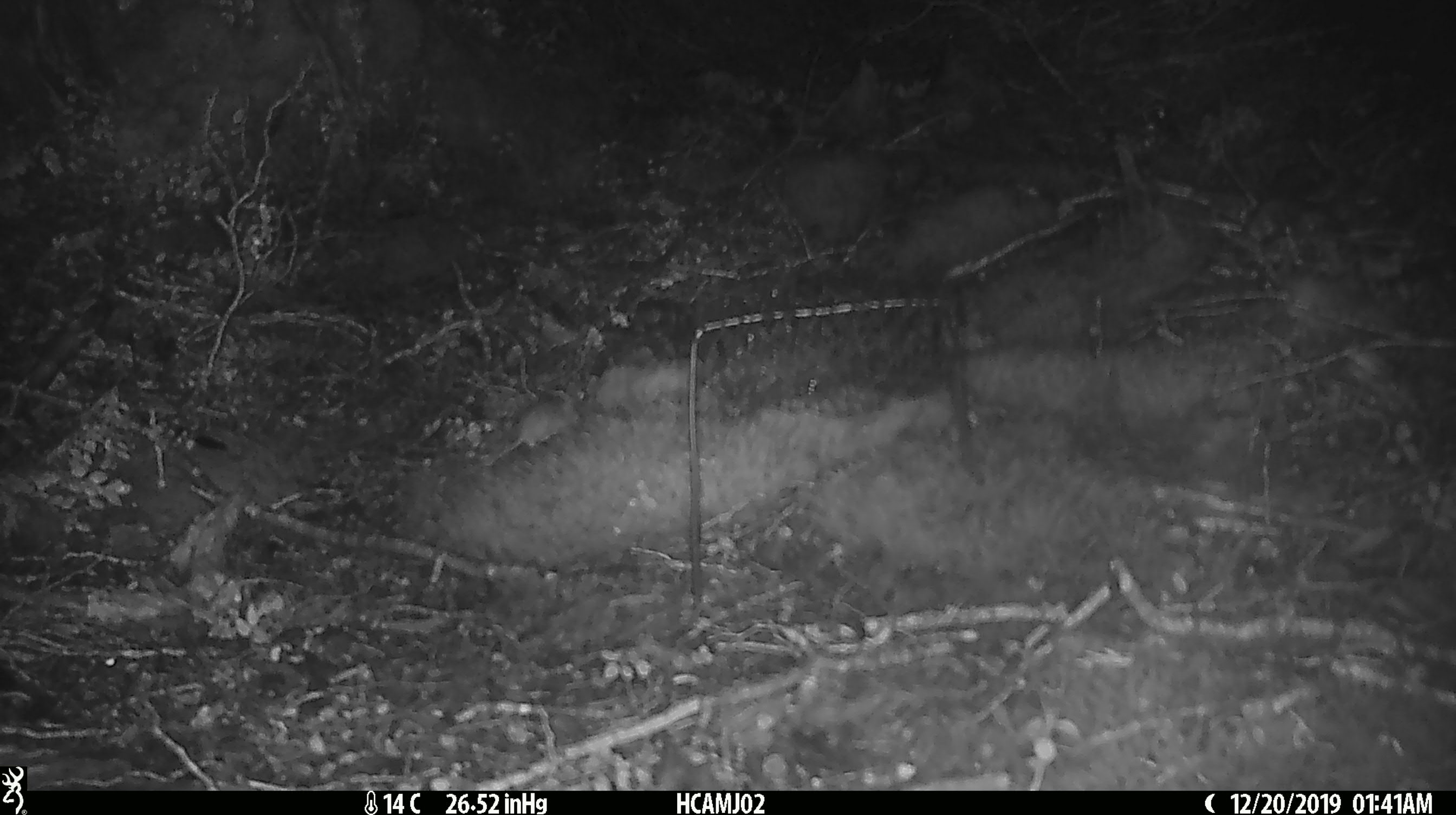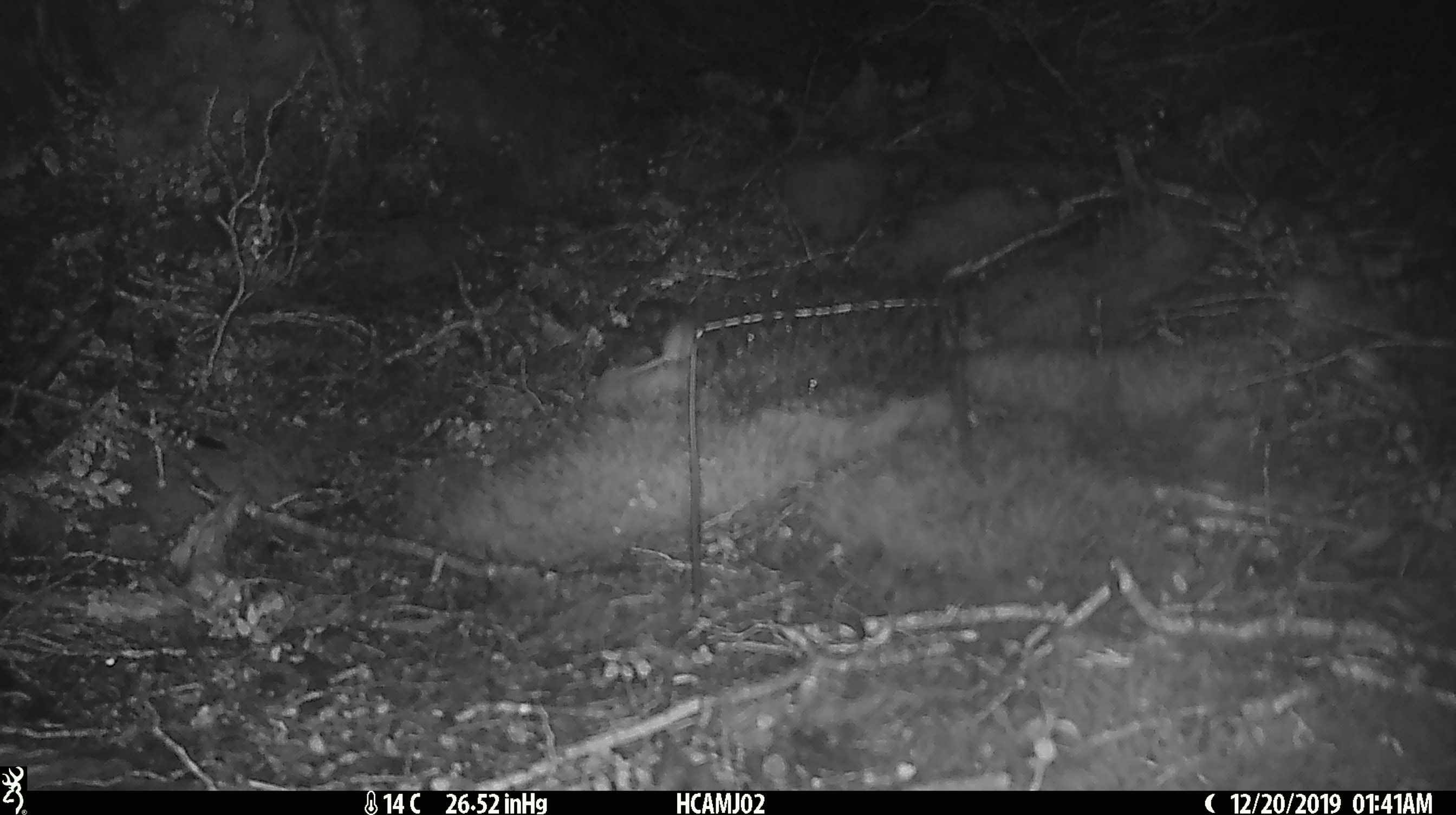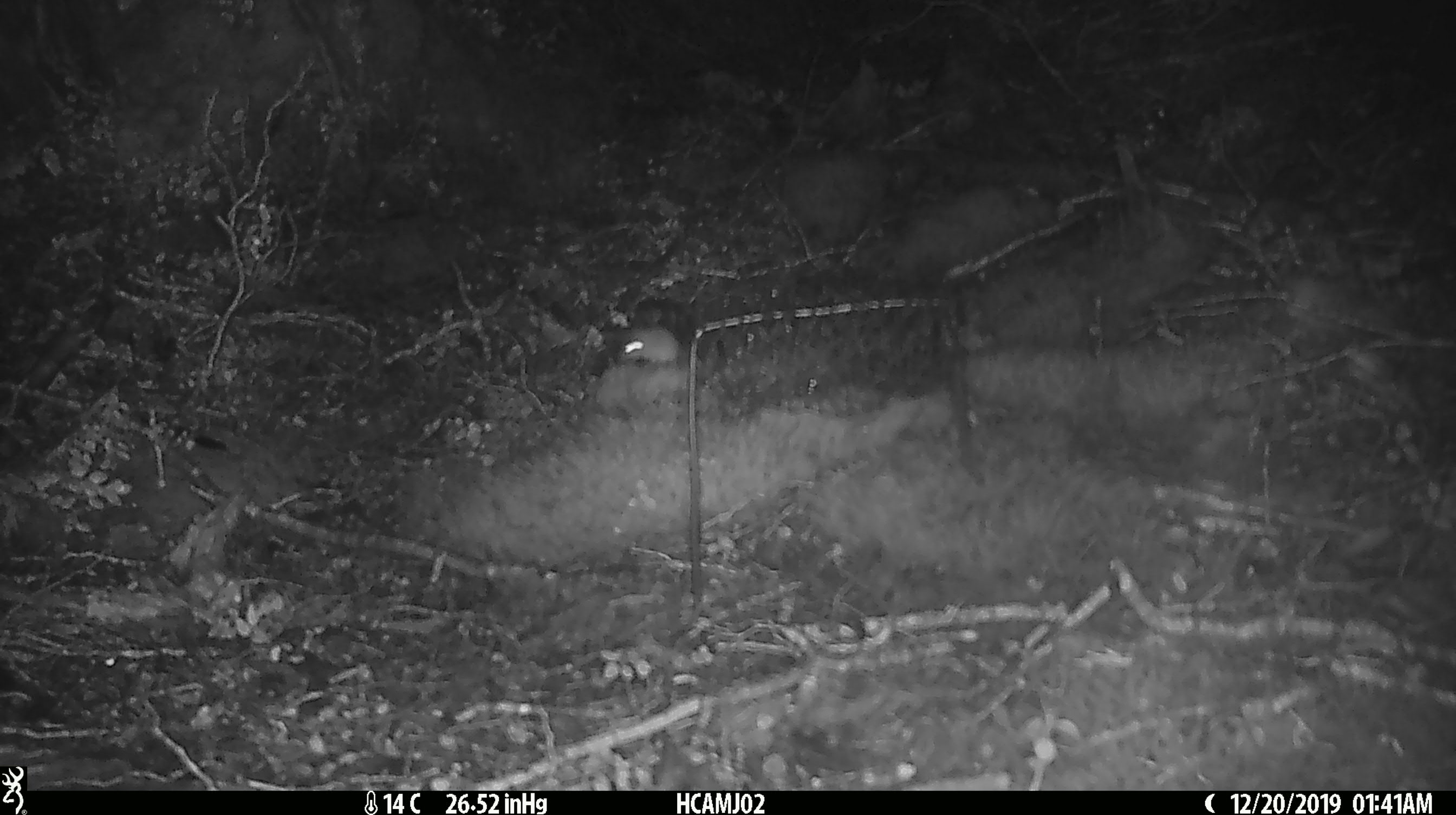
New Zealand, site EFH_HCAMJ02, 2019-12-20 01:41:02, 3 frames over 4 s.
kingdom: Animalia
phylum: Chordata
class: Mammalia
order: Rodentia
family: Muridae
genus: Mus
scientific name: Mus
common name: mouse